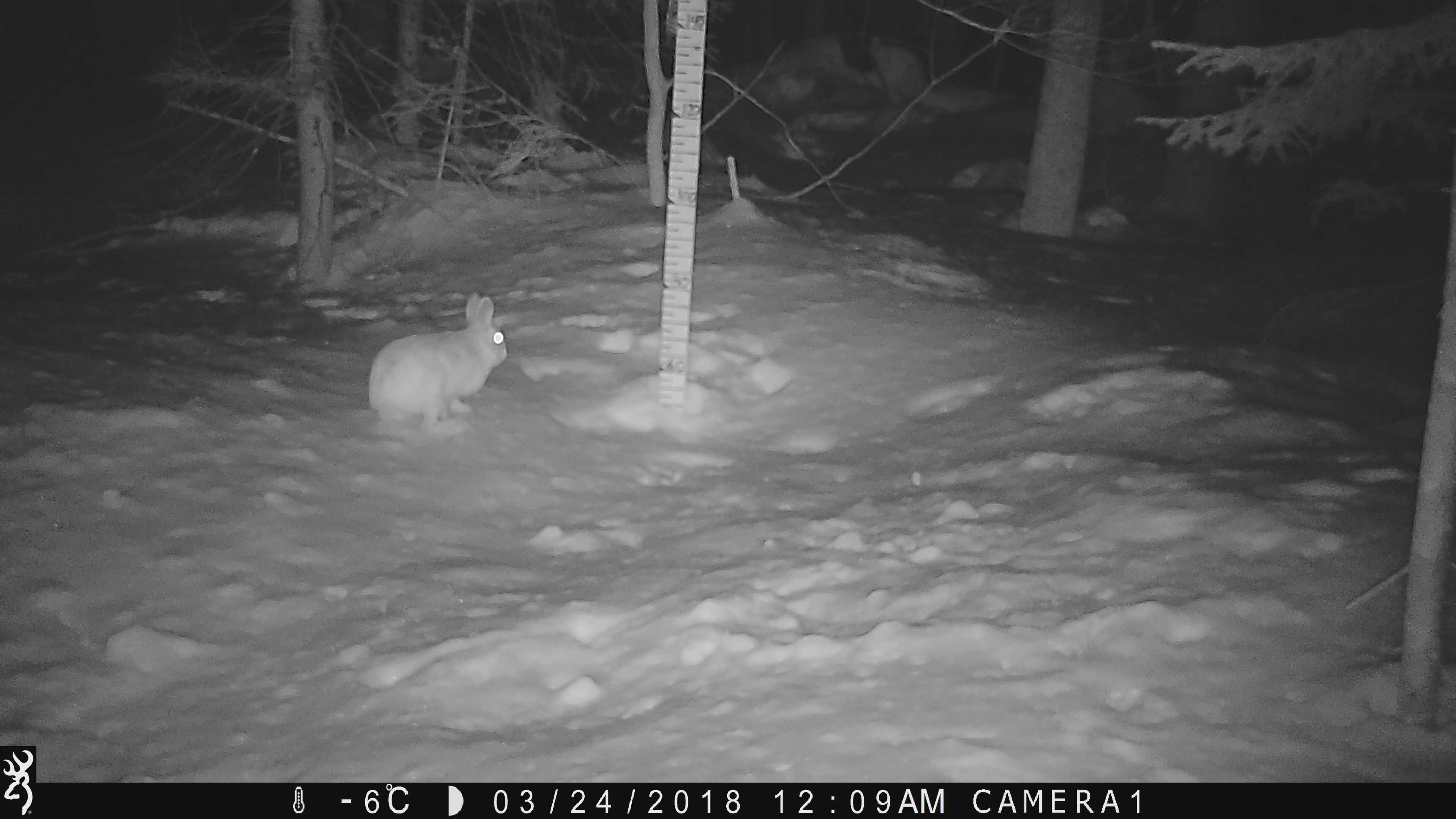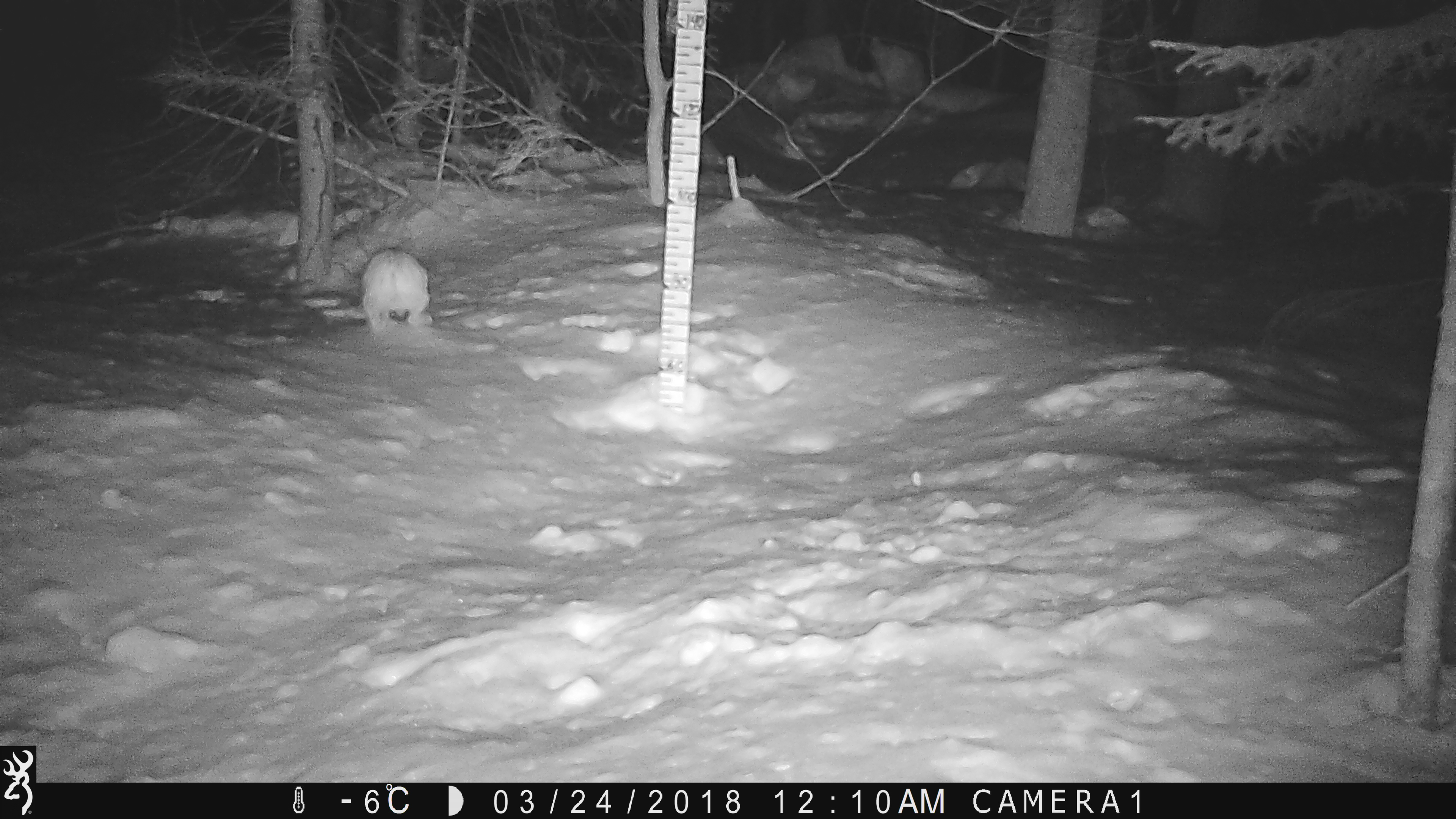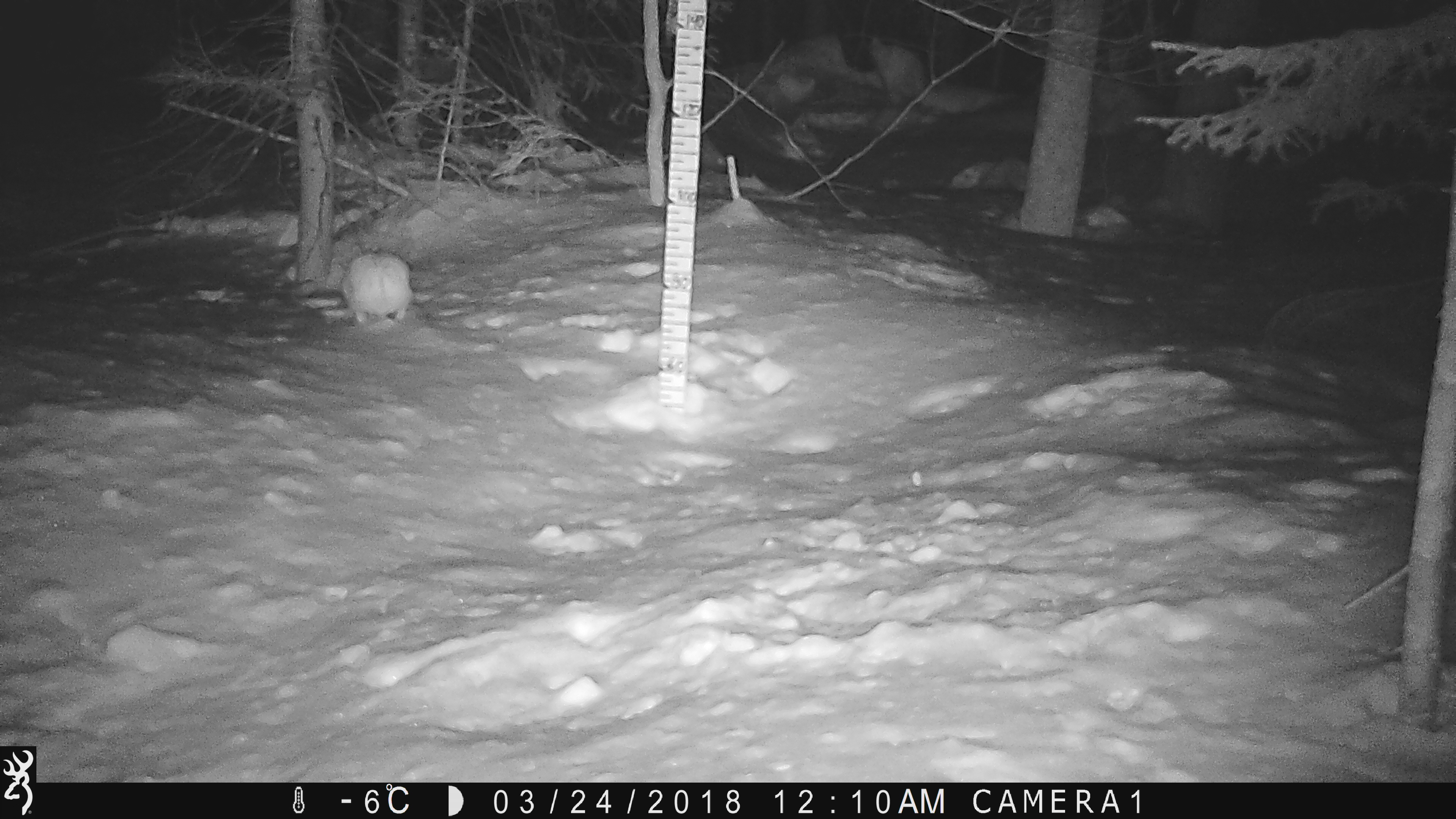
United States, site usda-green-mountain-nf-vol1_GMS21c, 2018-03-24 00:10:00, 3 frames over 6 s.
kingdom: Animalia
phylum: Chordata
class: Mammalia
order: Lagomorpha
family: Leporidae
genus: Lepus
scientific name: Lepus americanus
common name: snowshoe hare